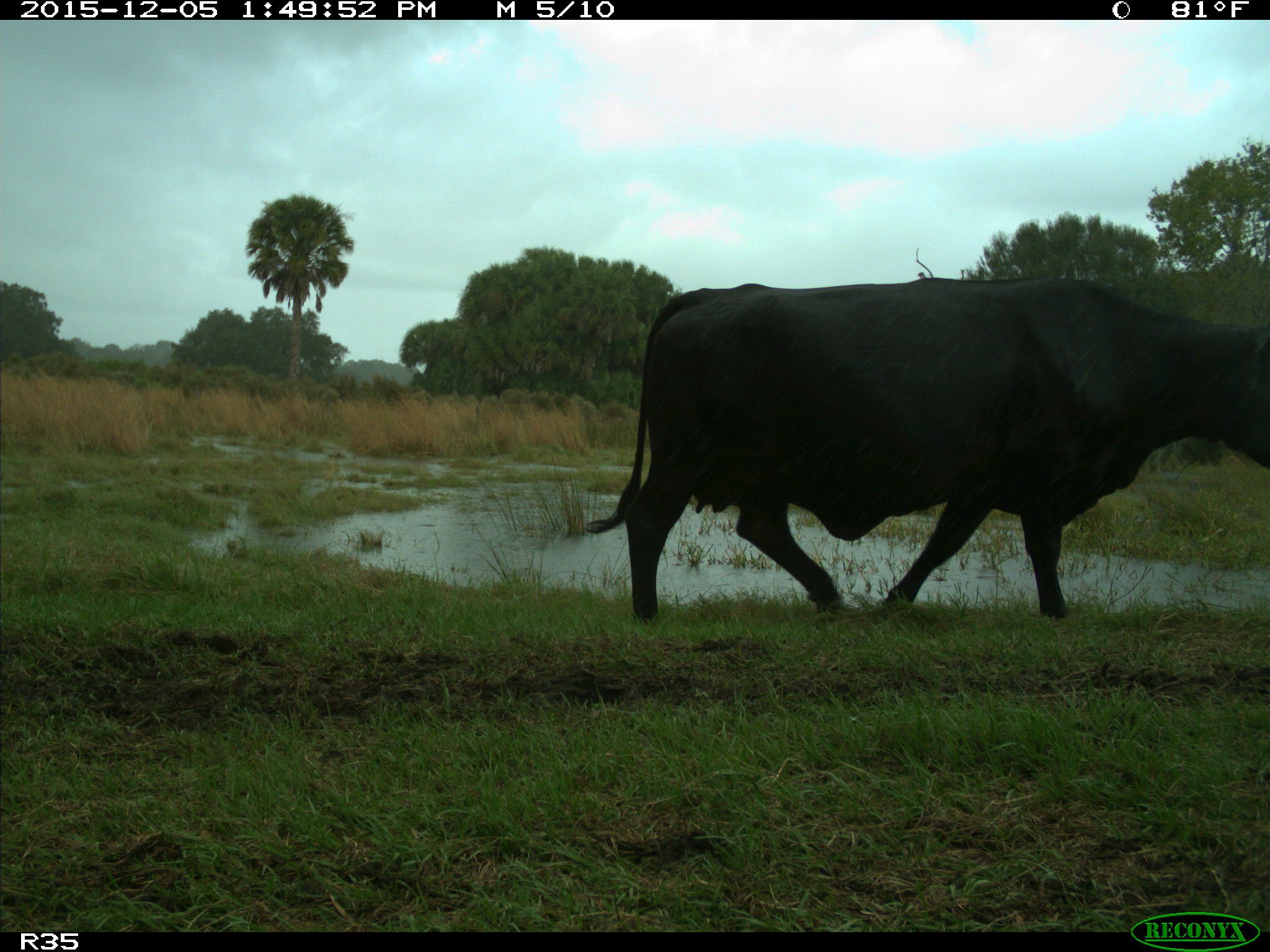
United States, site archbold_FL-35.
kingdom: Animalia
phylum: Chordata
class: Mammalia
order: Artiodactyla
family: Bovidae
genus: Bos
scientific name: Bos taurus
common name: domestic cow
Bos taurus (domestic cow).